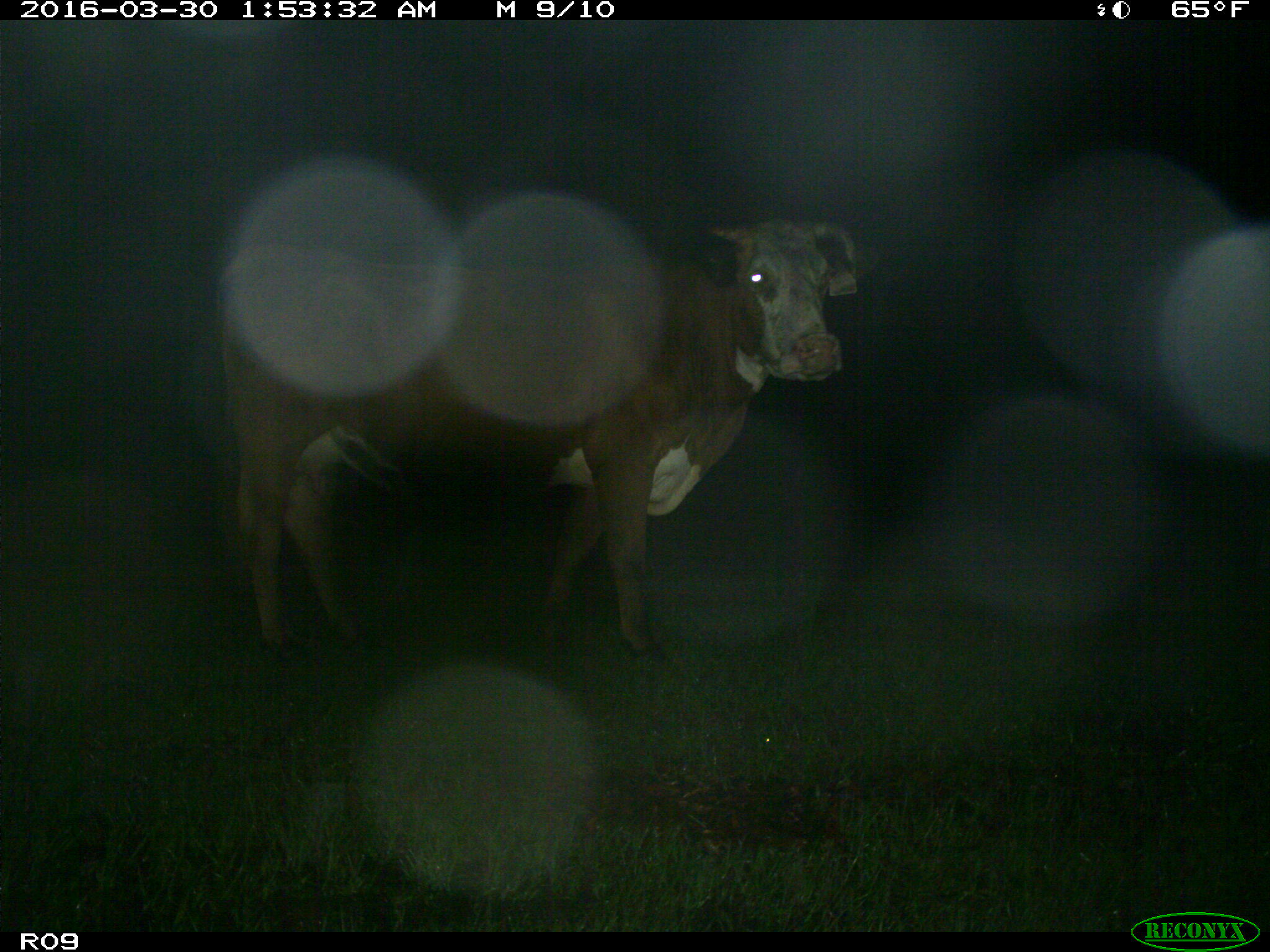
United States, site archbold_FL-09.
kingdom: Animalia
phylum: Chordata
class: Mammalia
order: Artiodactyla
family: Bovidae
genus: Bos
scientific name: Bos taurus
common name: domestic cow